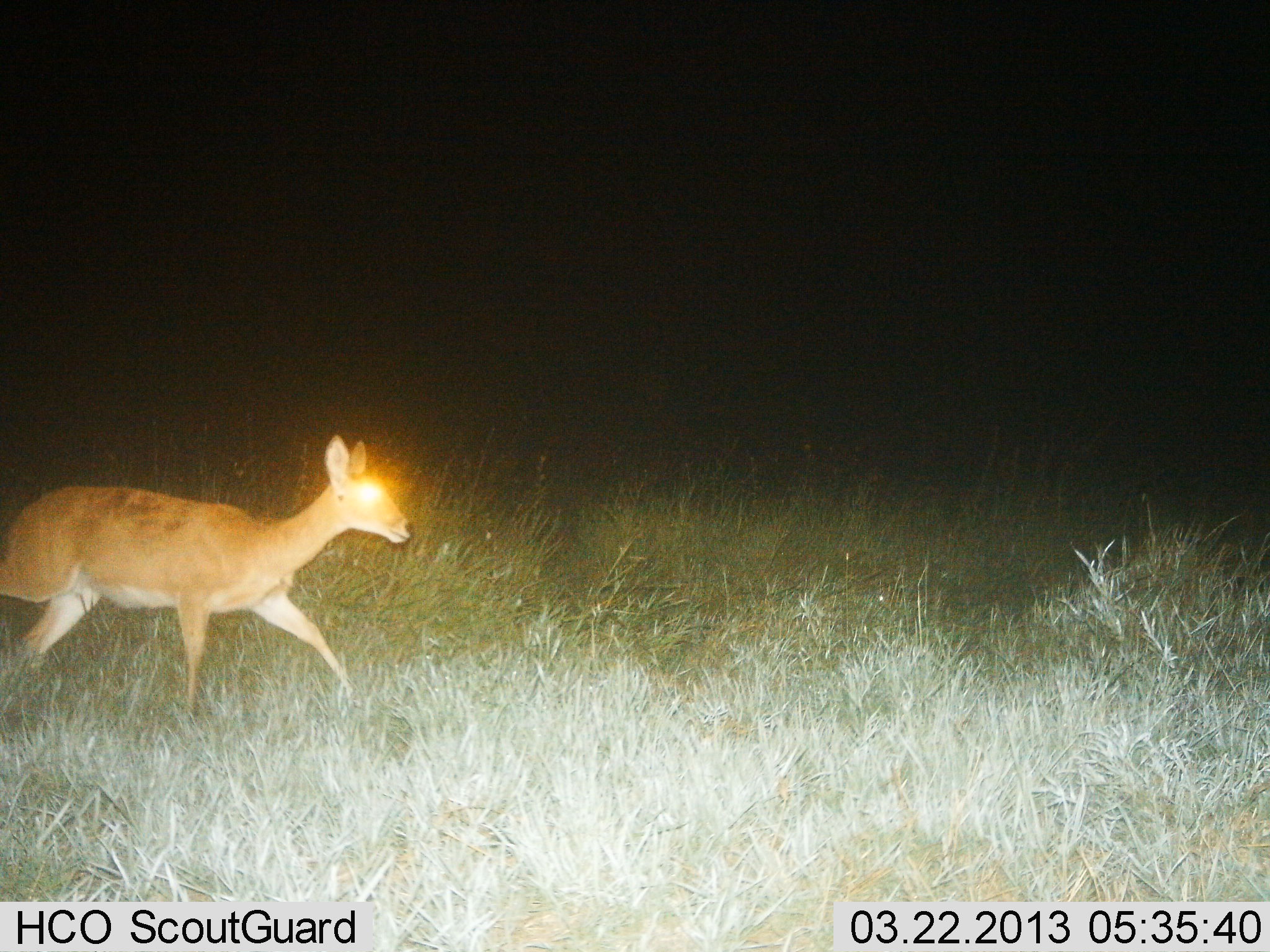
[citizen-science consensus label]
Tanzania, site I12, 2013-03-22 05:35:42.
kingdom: Animalia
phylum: Chordata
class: Mammalia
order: Artiodactyla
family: Bovidae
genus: Redunca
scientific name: Redunca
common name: reedbuck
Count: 1.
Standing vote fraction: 10%.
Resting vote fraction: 0%.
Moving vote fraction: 90%.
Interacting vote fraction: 0%.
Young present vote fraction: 0%.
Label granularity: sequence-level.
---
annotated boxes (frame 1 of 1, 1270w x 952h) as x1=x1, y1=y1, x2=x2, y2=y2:
animal: x1=1, y1=433, x2=414, y2=723